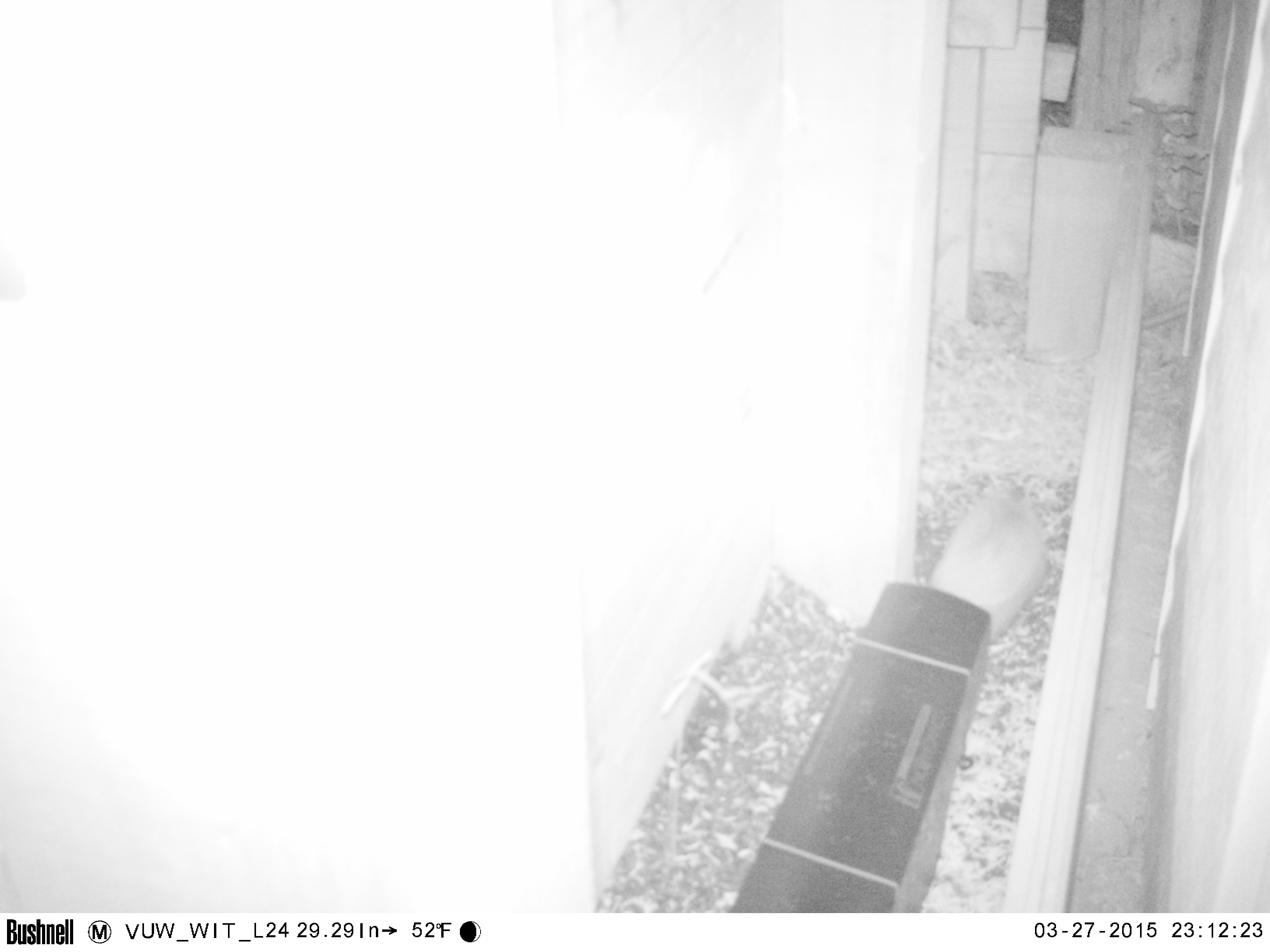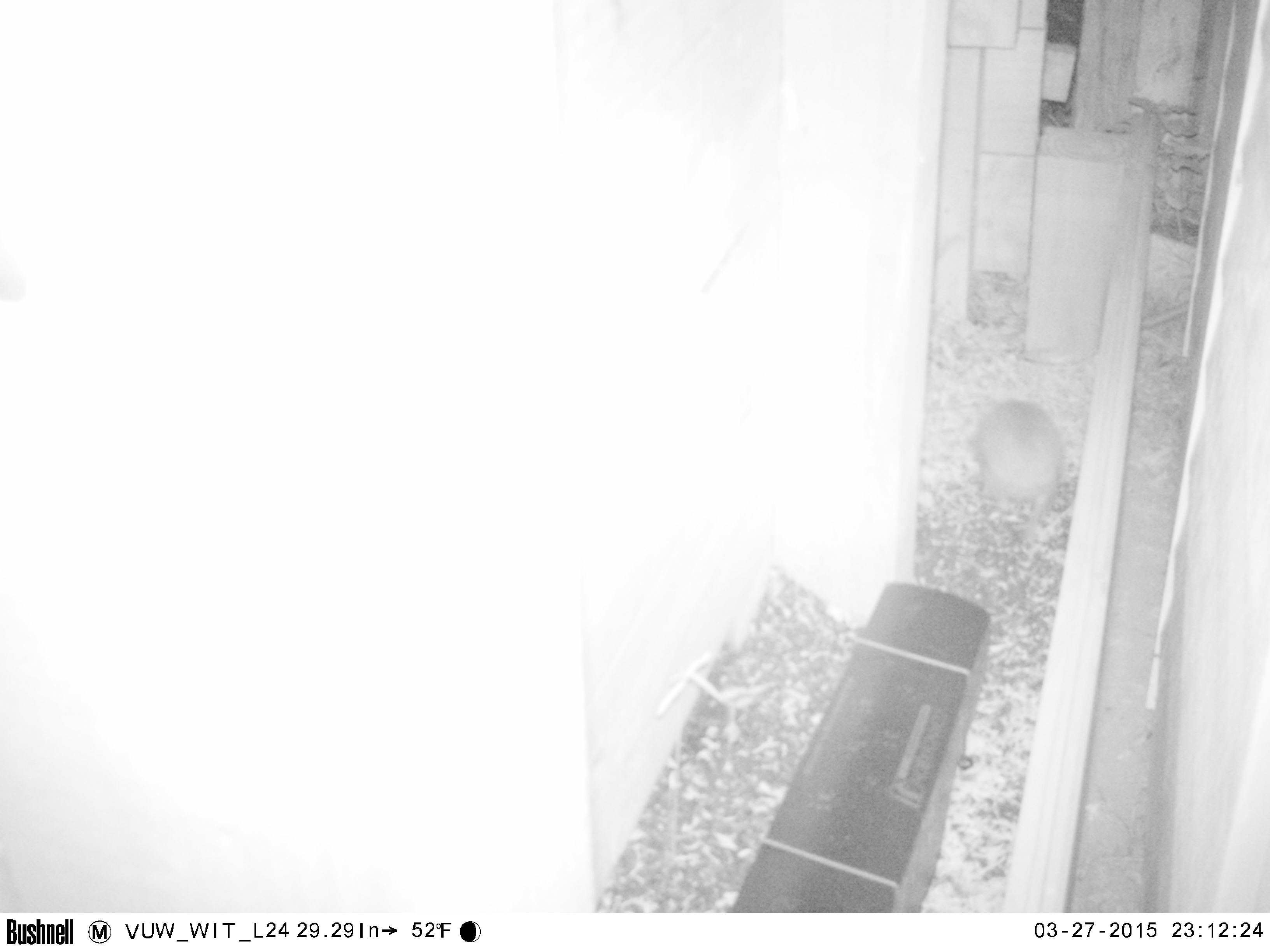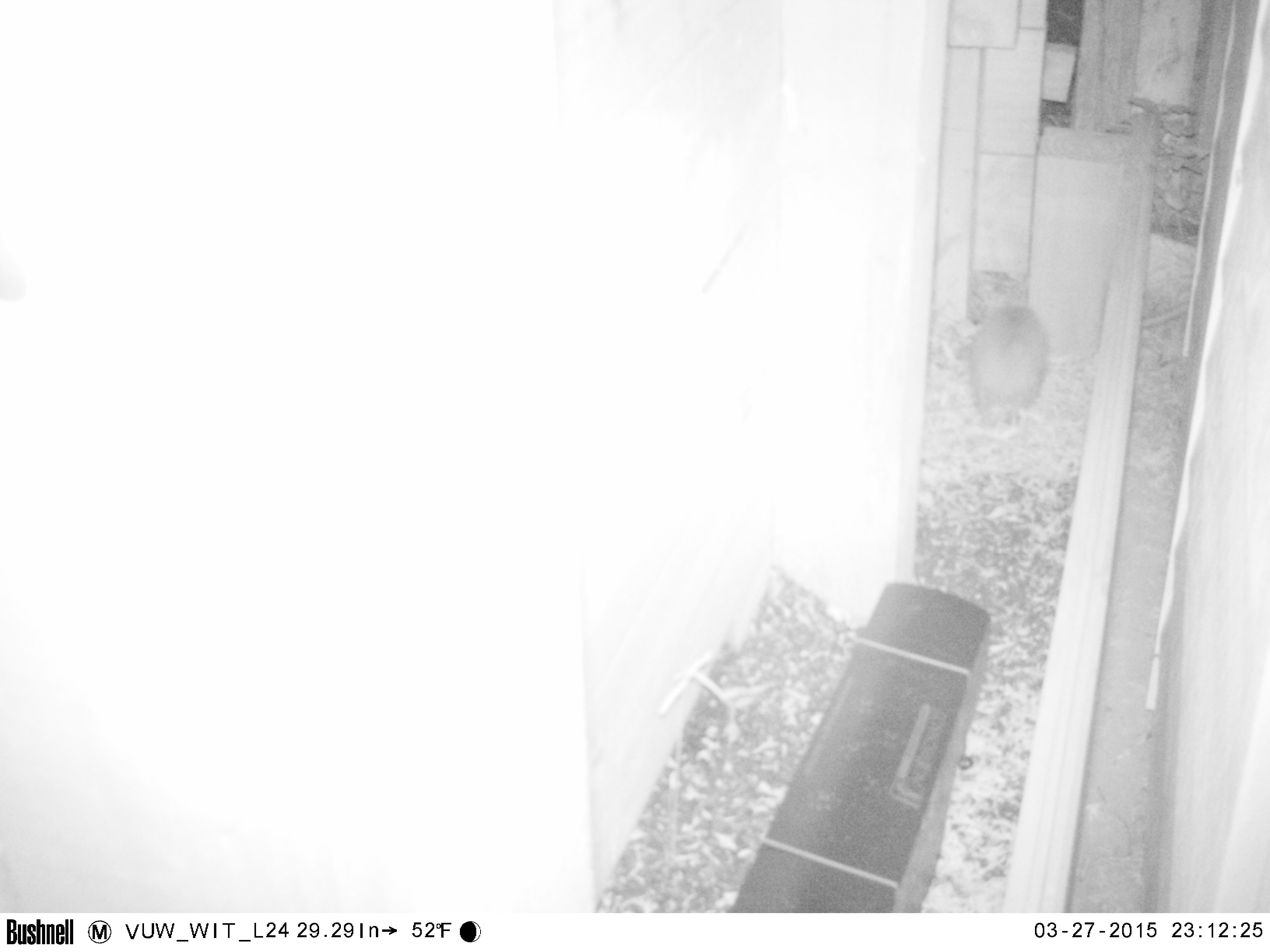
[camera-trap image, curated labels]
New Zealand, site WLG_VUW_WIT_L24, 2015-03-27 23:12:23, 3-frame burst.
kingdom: Animalia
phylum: Chordata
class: Mammalia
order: Eulipotyphla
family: Erinaceidae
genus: Erinaceus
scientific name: Erinaceus europaeus europaeus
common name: european hedgehog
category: hedgehog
Hedgehog (european hedgehog) (Erinaceus europaeus europaeus).